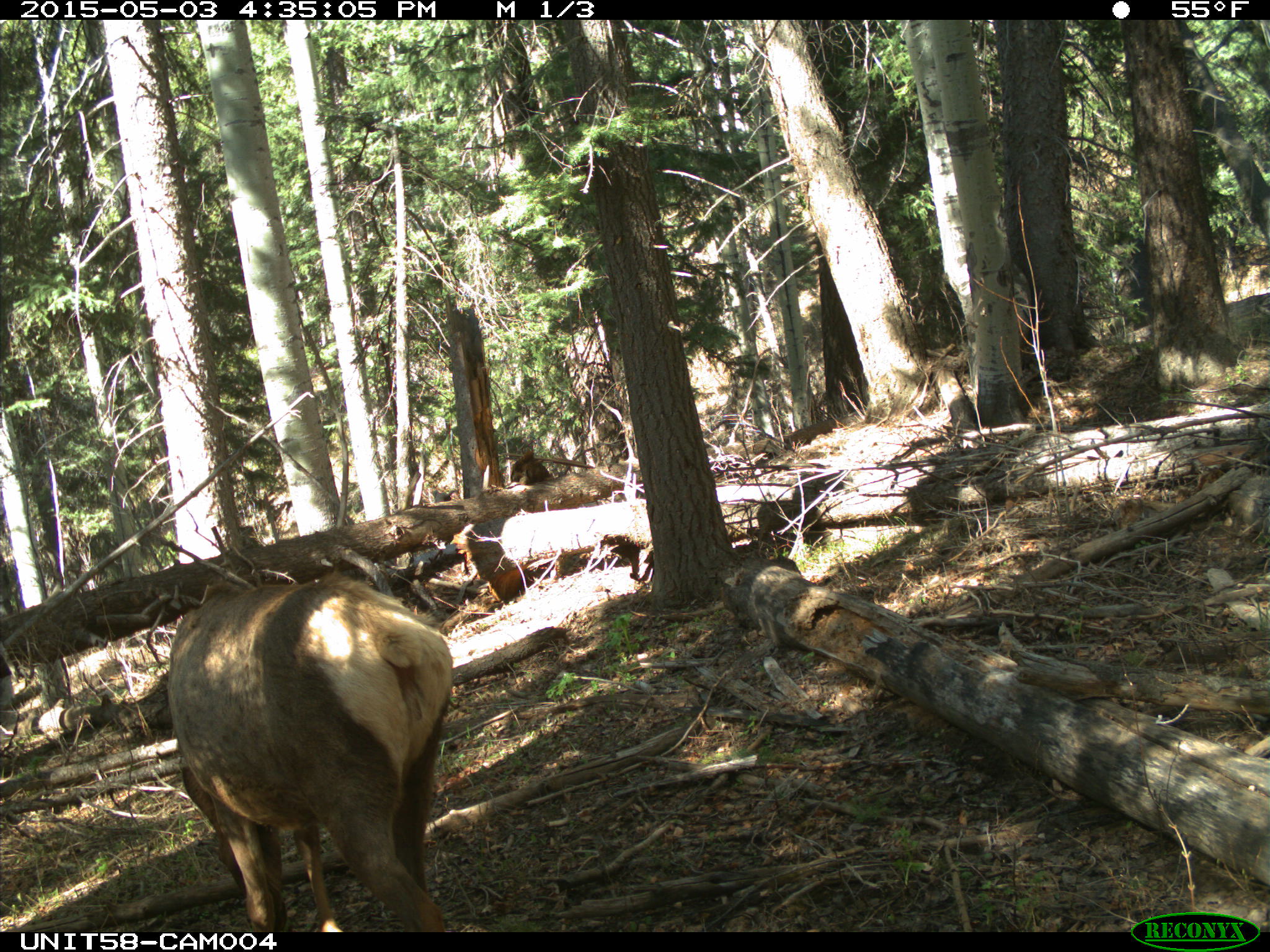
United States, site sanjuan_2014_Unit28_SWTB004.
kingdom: Animalia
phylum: Chordata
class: Mammalia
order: Artiodactyla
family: Cervidae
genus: Cervus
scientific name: Cervus elaphus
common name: red deer